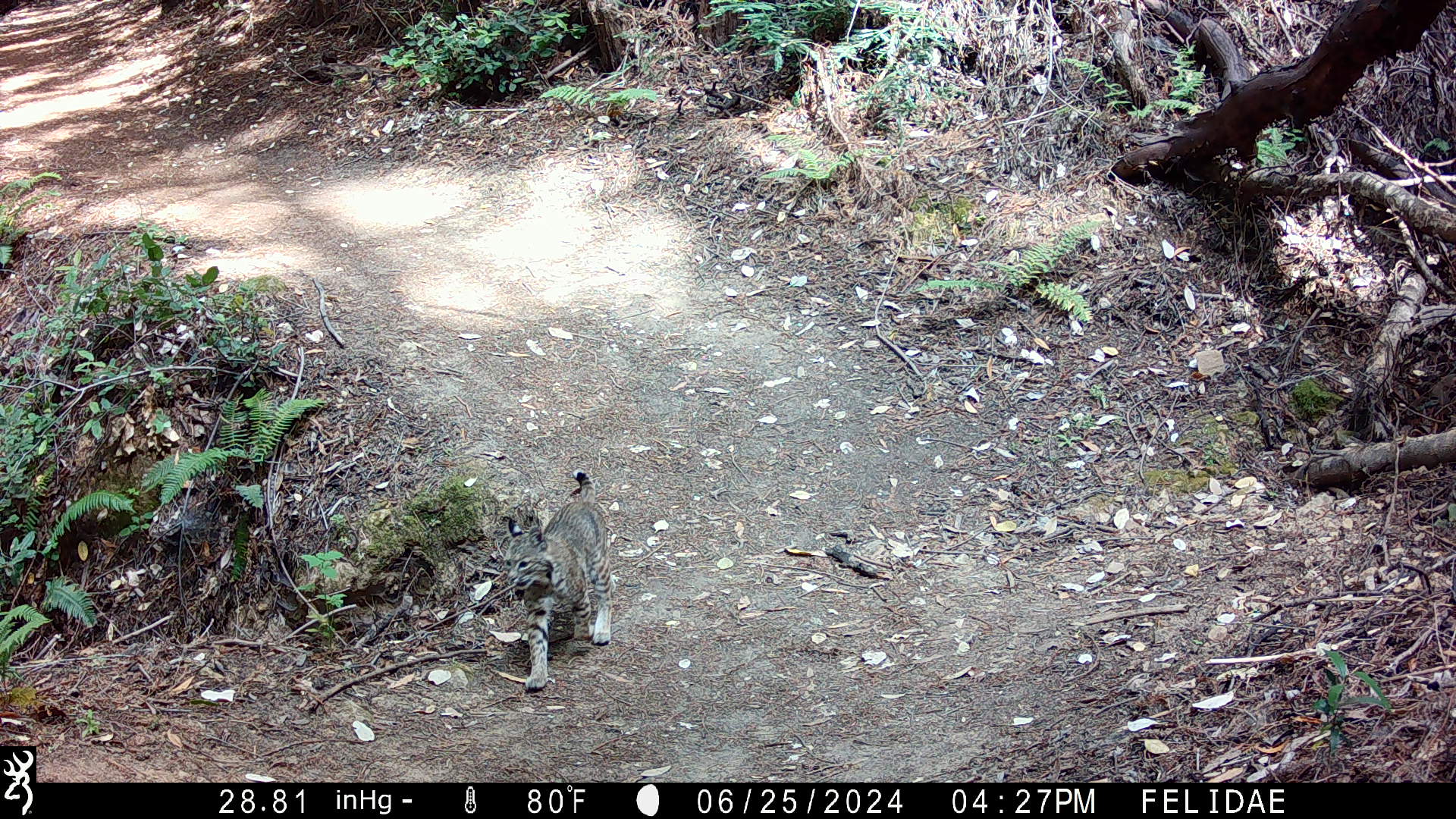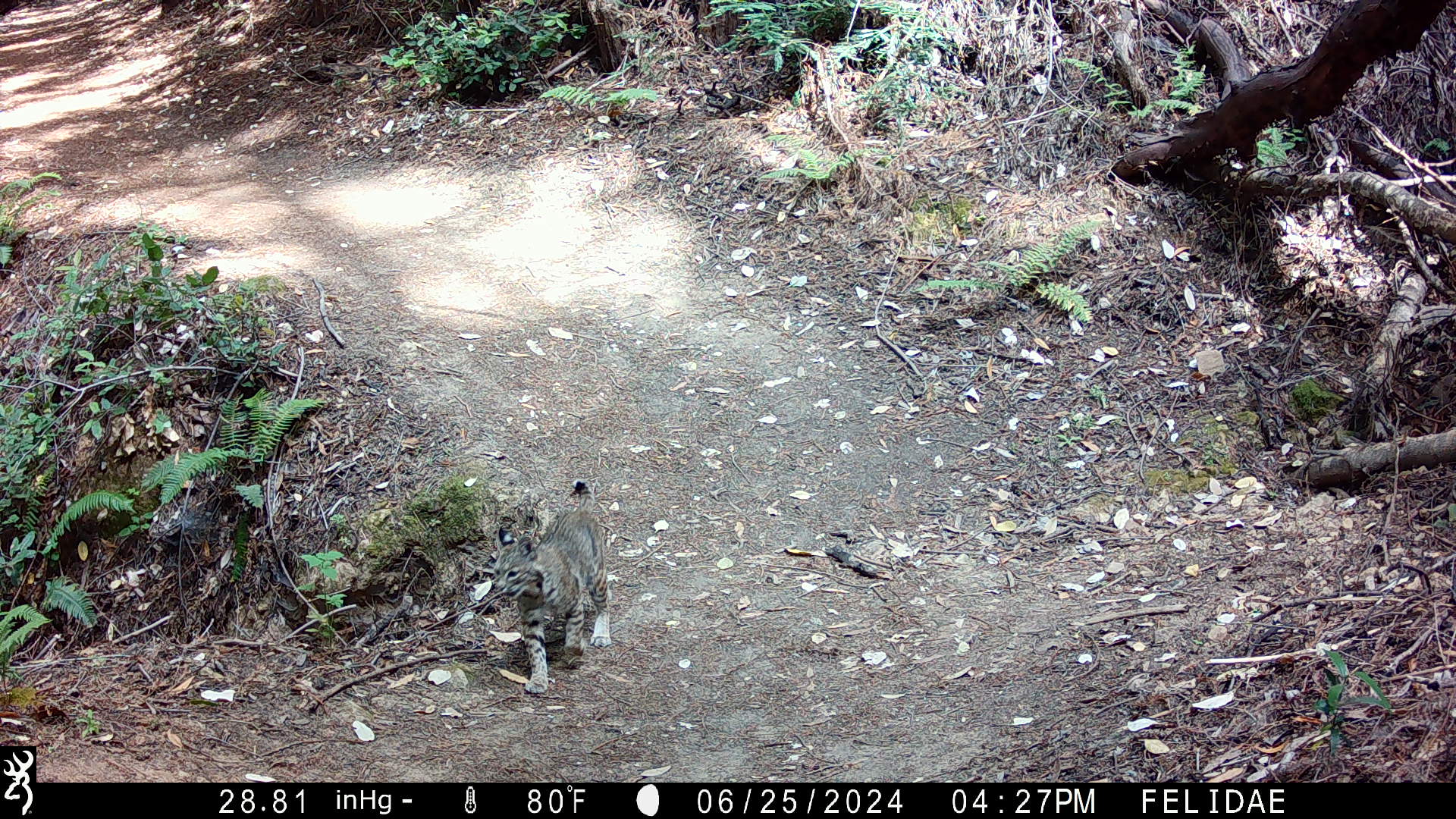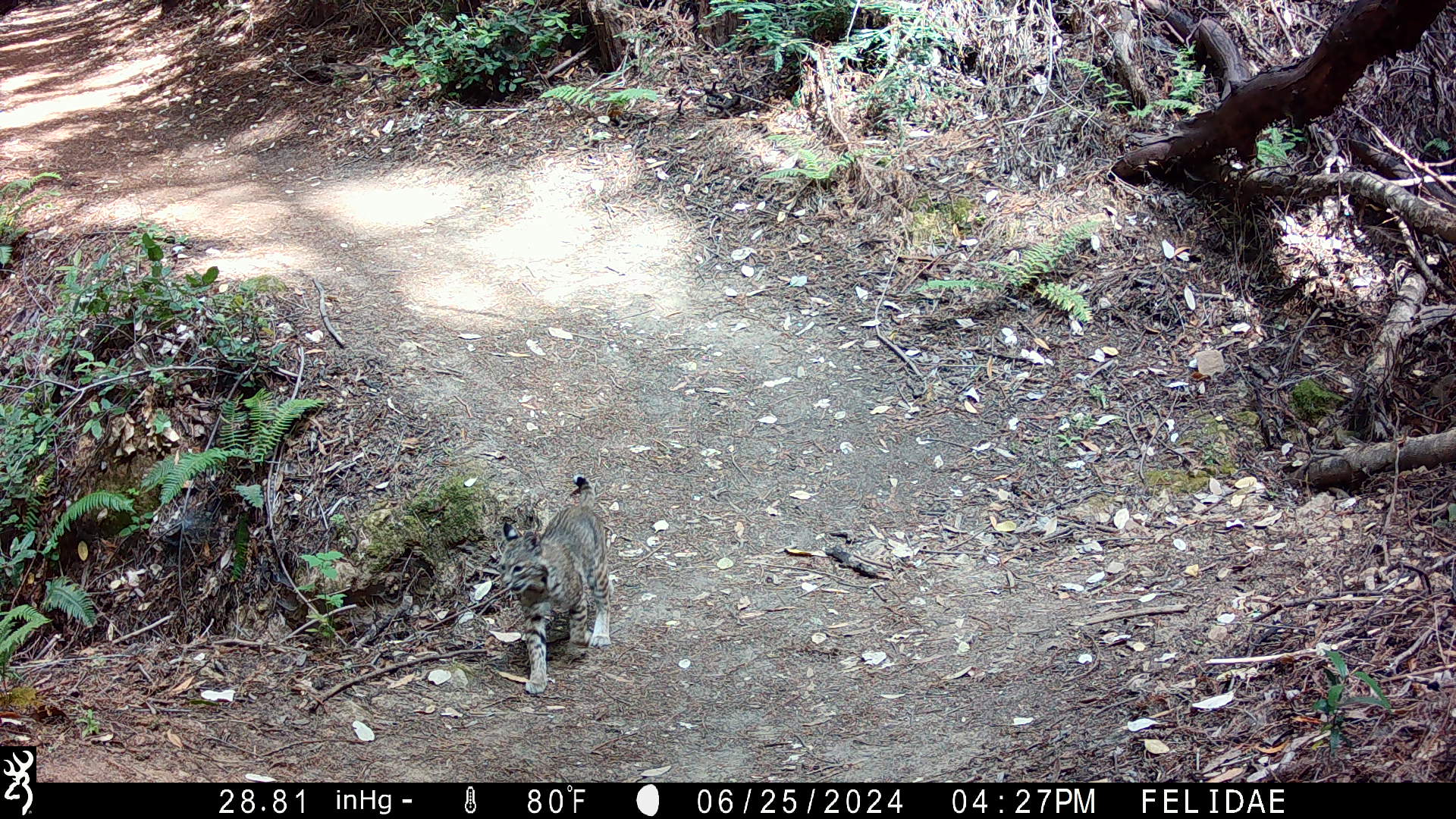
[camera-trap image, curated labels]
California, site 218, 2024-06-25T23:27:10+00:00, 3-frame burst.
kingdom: Animalia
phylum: Chordata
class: Mammalia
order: Carnivora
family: Felidae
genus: Lynx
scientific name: Lynx rufus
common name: bobcat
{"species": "bobcat (Lynx rufus)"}